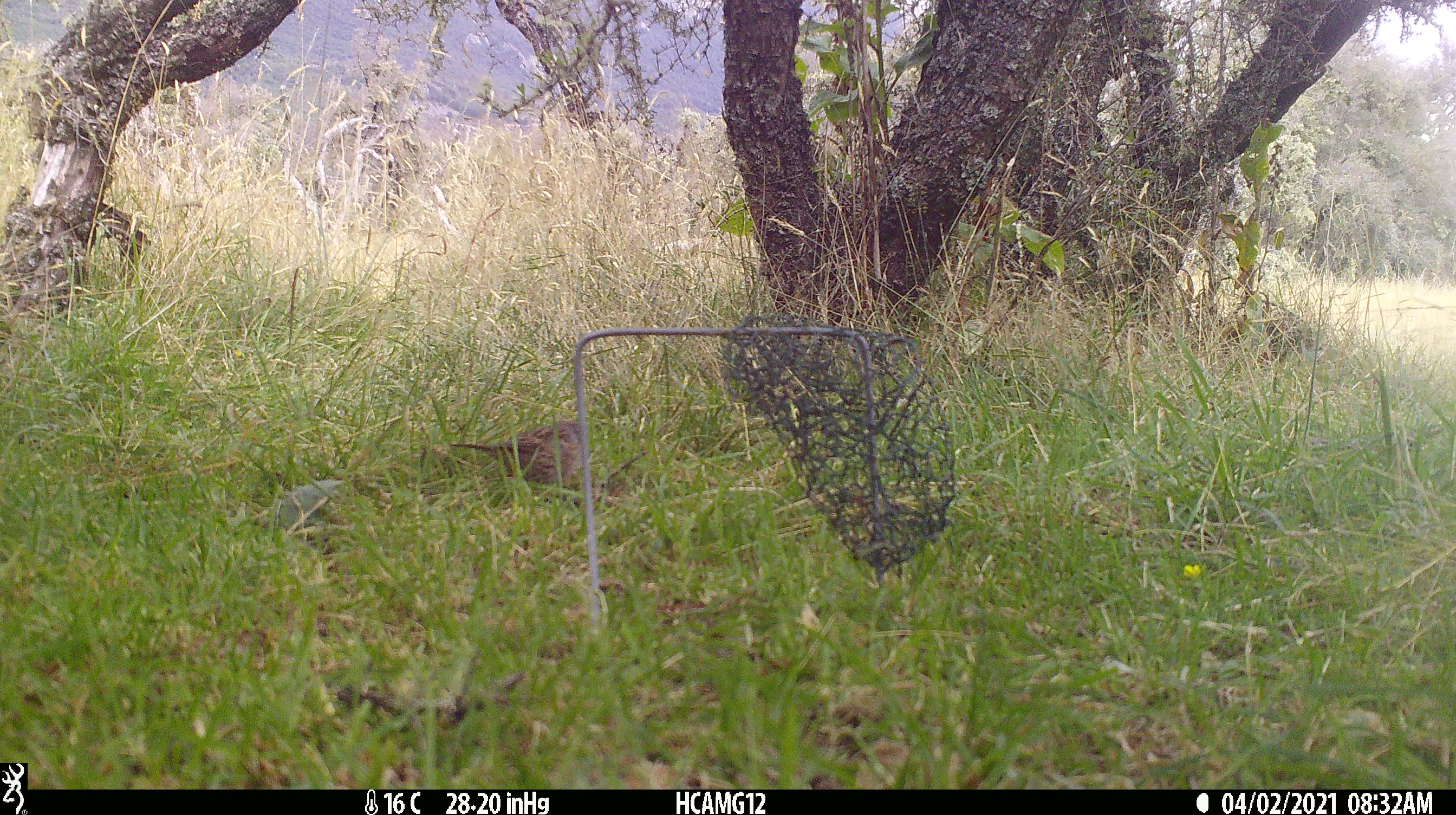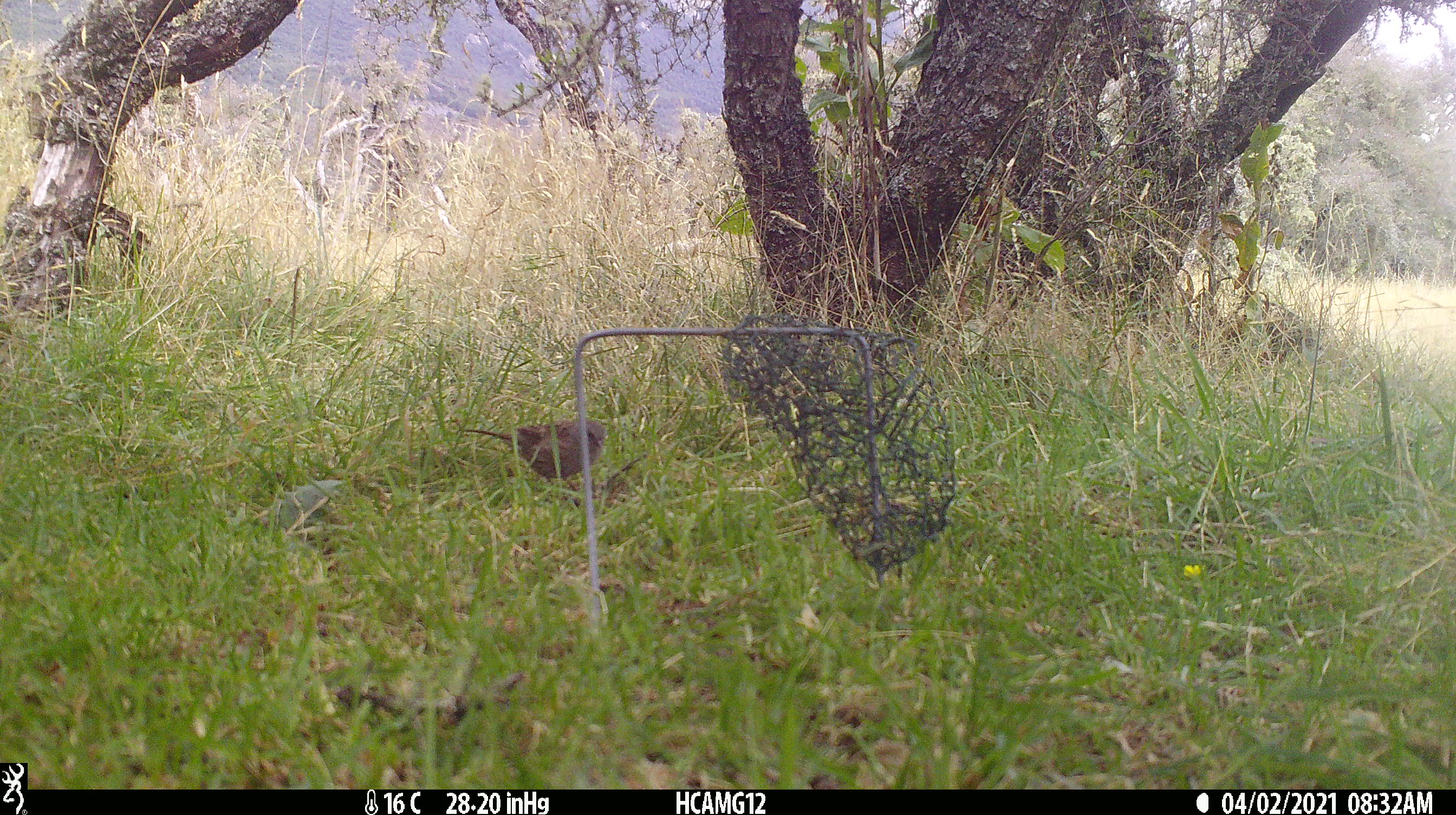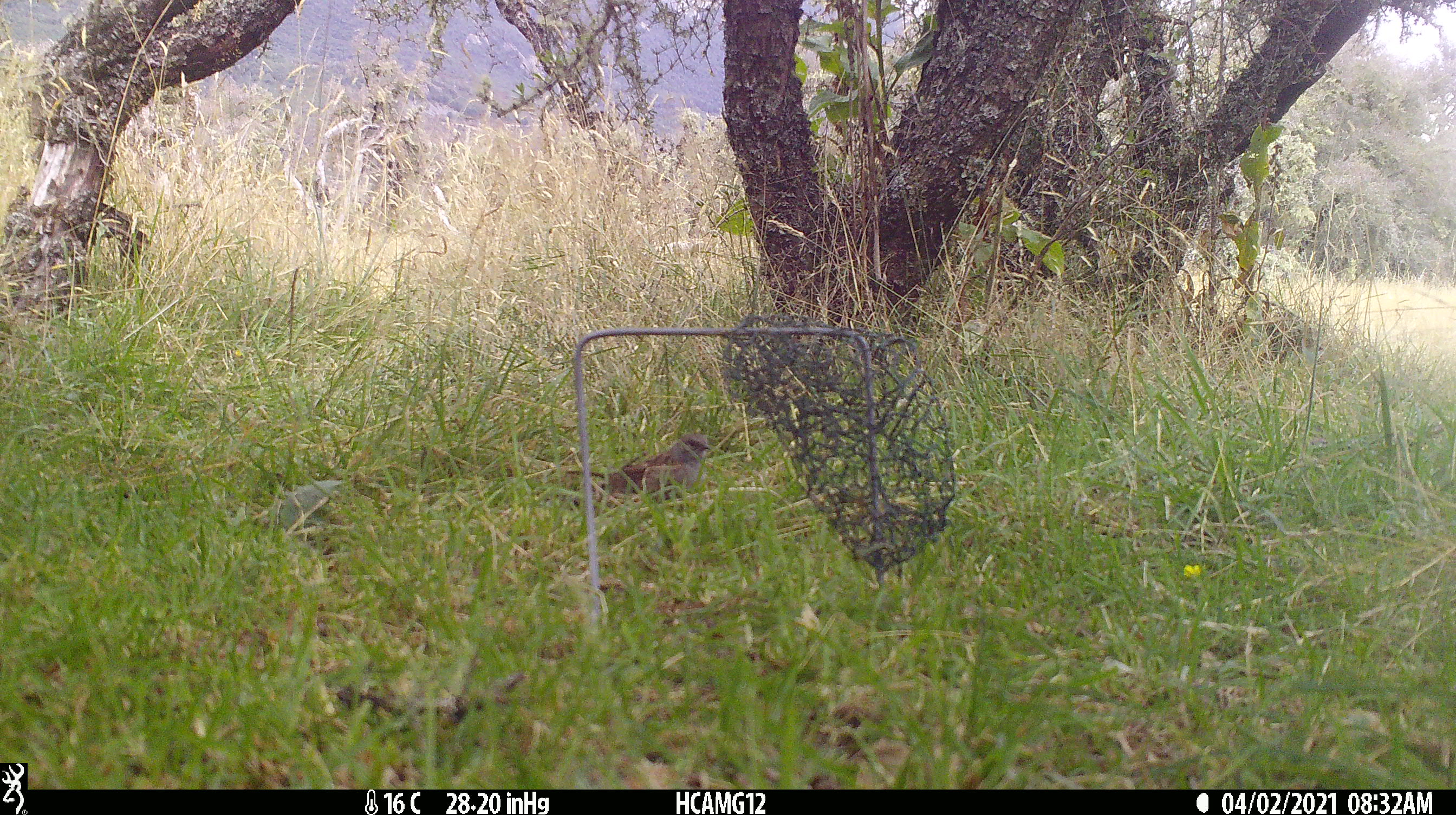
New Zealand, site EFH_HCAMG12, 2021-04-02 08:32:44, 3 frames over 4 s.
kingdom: Animalia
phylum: Chordata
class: Aves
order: Passeriformes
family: Prunellidae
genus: Prunella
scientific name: Prunella modularis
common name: dunnock